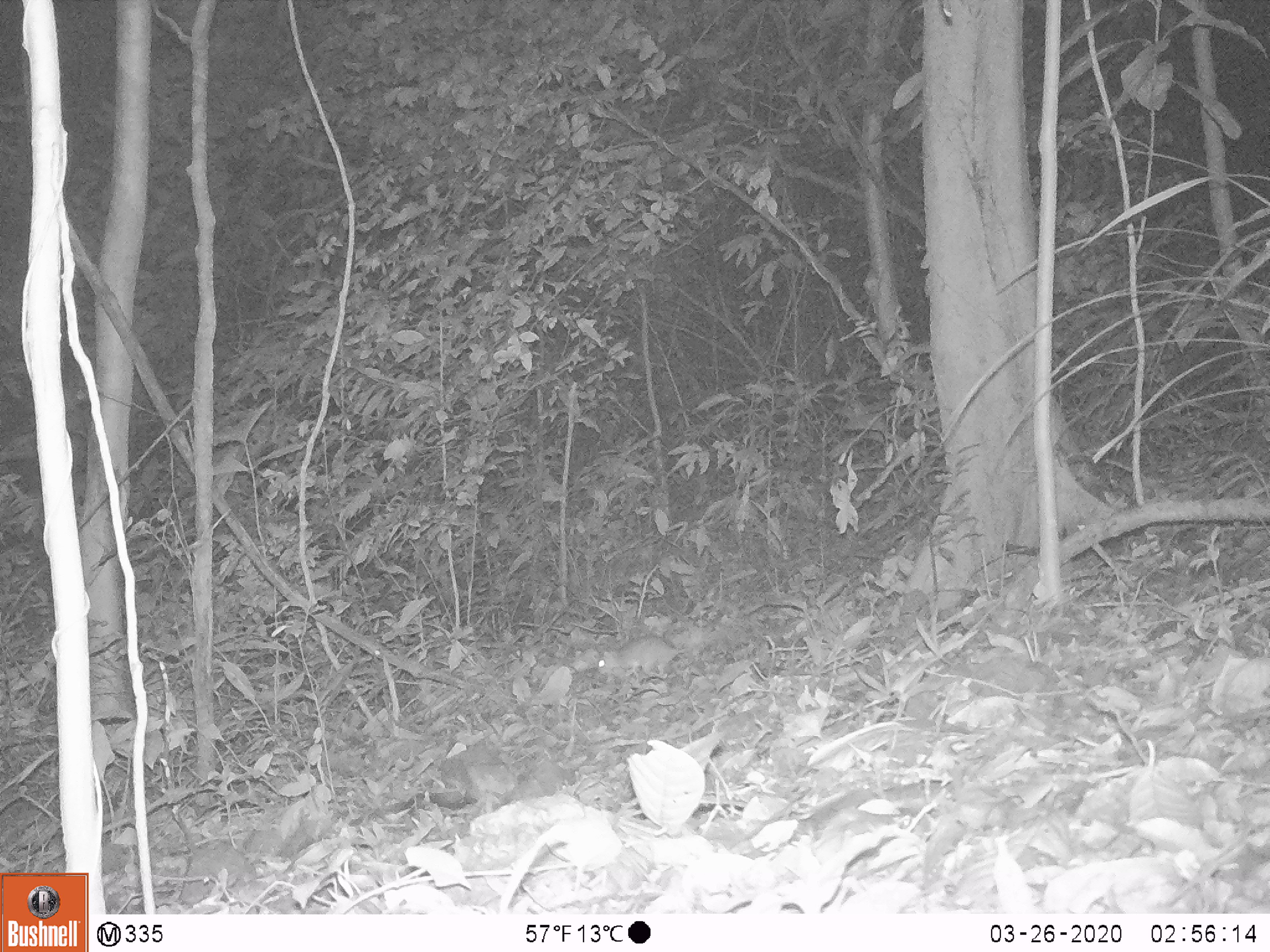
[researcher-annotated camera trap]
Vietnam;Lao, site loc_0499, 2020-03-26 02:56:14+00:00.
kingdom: Animalia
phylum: Chordata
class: Mammalia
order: Rodentia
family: Muridae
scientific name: Muridae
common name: old-world mice and rats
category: unidentified murid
Unidentified murid (old-world mice and rats) (Muridae). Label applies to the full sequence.